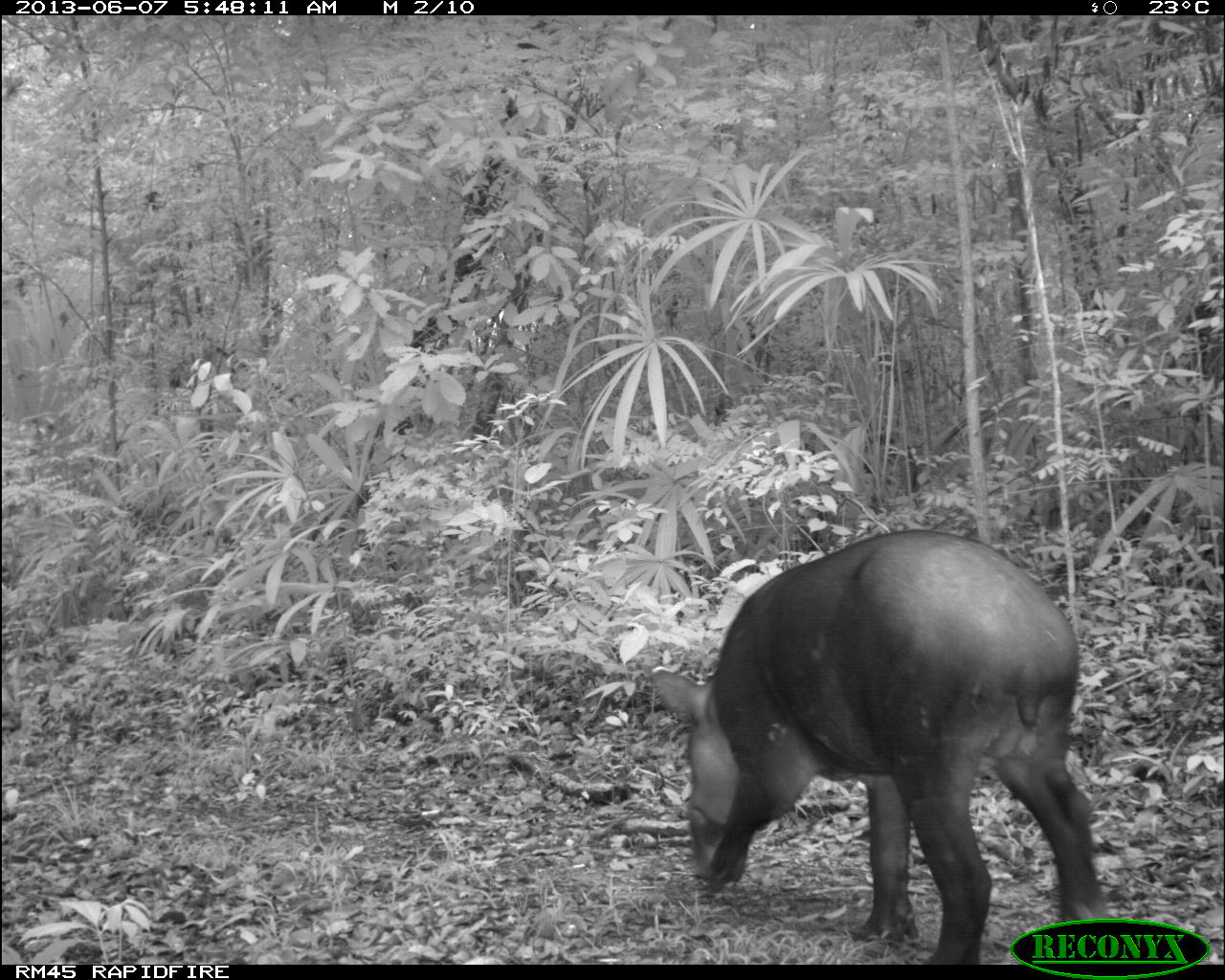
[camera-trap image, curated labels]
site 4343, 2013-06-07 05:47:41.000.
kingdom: Animalia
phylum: Chordata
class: Mammalia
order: Perissodactyla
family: Tapiridae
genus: Tapirus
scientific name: Tapirus bairdii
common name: baird's tapir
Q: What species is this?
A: Tapirus bairdii (baird's tapir).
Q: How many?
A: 1.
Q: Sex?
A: Male.